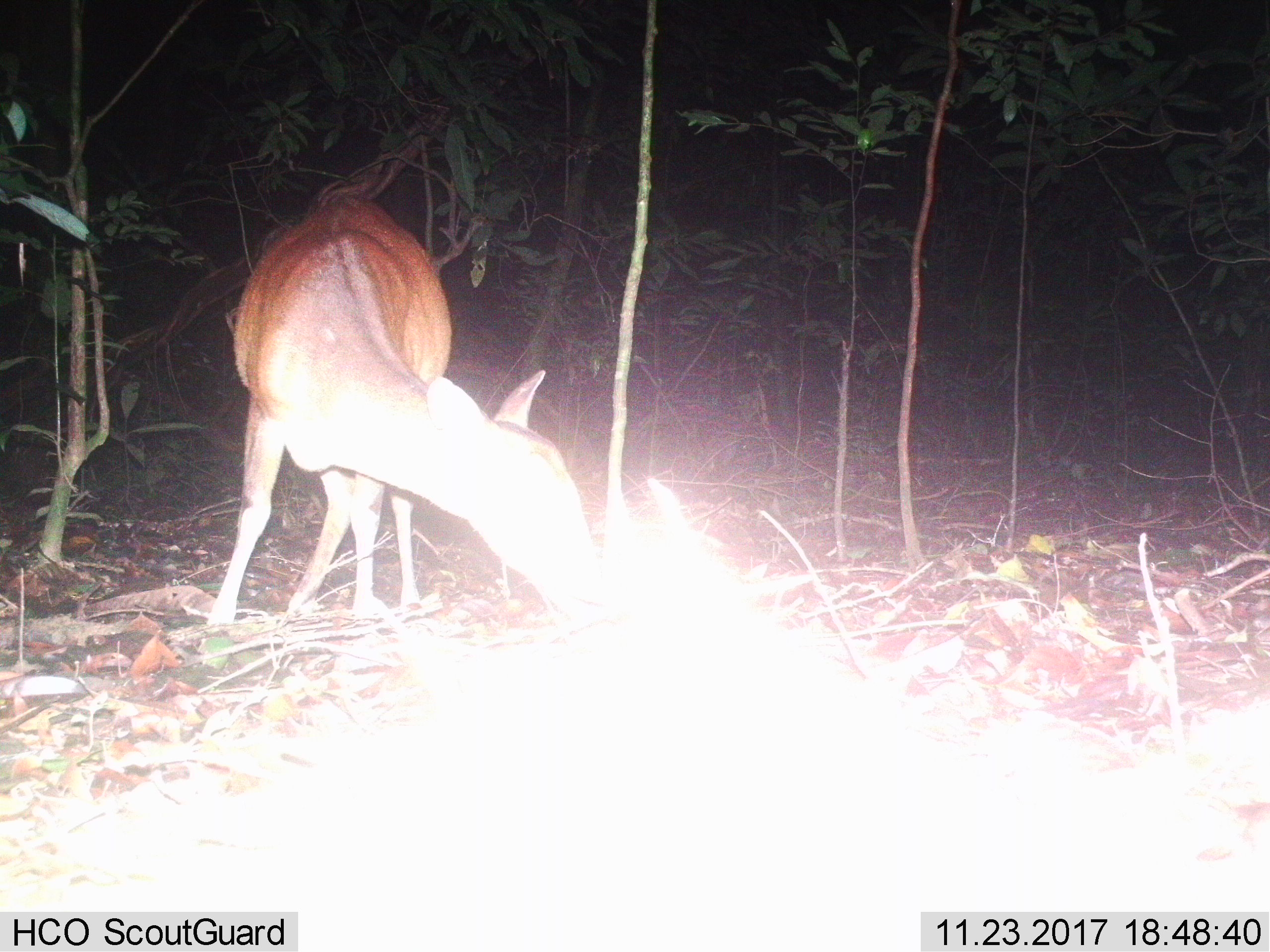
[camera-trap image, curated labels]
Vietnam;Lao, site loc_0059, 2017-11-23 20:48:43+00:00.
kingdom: Animalia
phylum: Chordata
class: Mammalia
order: Artiodactyla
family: Cervidae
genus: Muntiacus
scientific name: Muntiacus vuquangensis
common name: large-antlered muntjac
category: large antlered muntjac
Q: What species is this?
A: Large antlered muntjac (large-antlered muntjac) (Muntiacus vuquangensis).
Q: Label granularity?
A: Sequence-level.